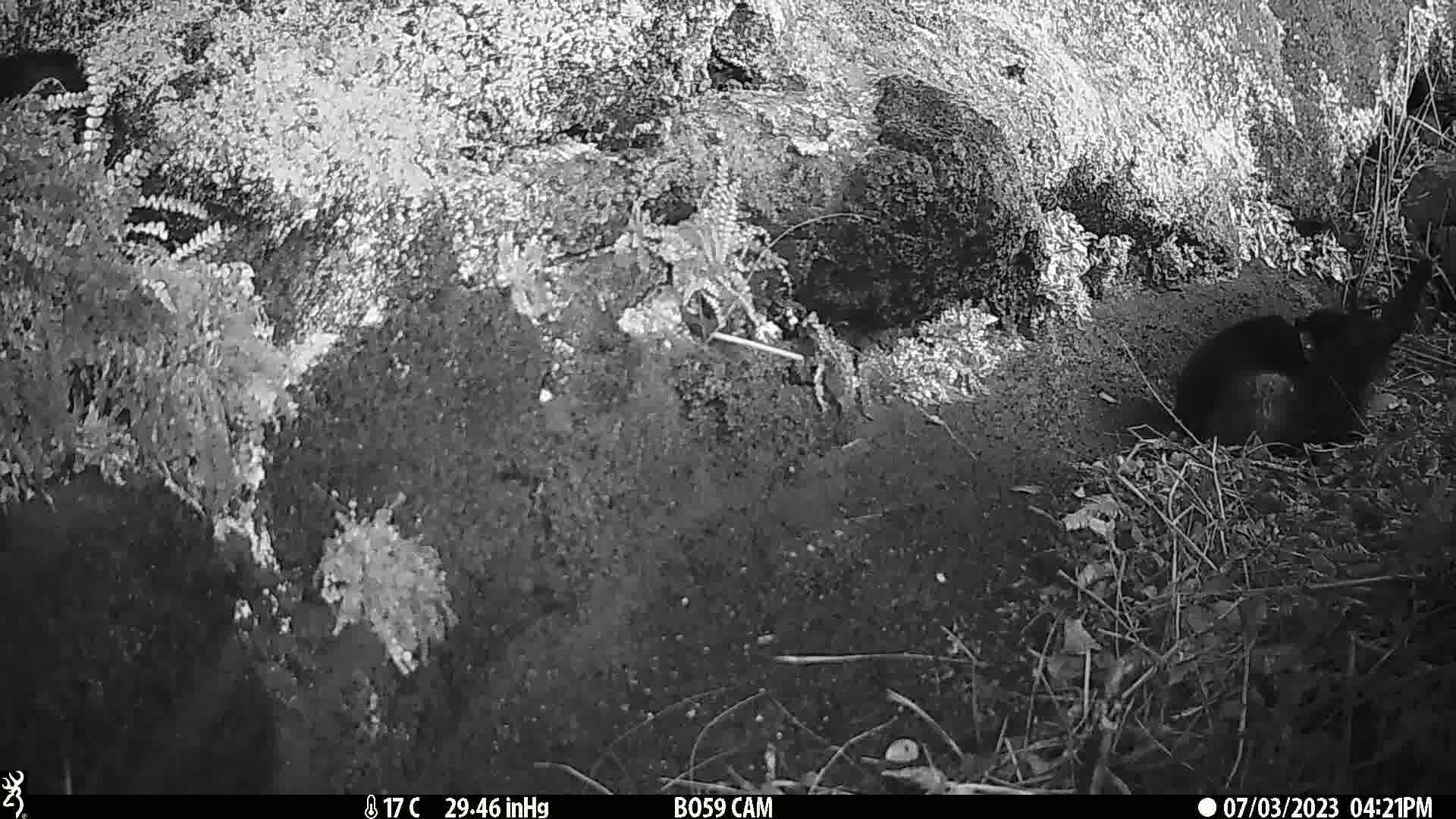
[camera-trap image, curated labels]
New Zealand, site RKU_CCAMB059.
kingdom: Animalia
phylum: Chordata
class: Mammalia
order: Carnivora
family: Felidae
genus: Felis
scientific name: Felis catus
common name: domestic cat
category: cat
Cat (domestic cat) (Felis catus).